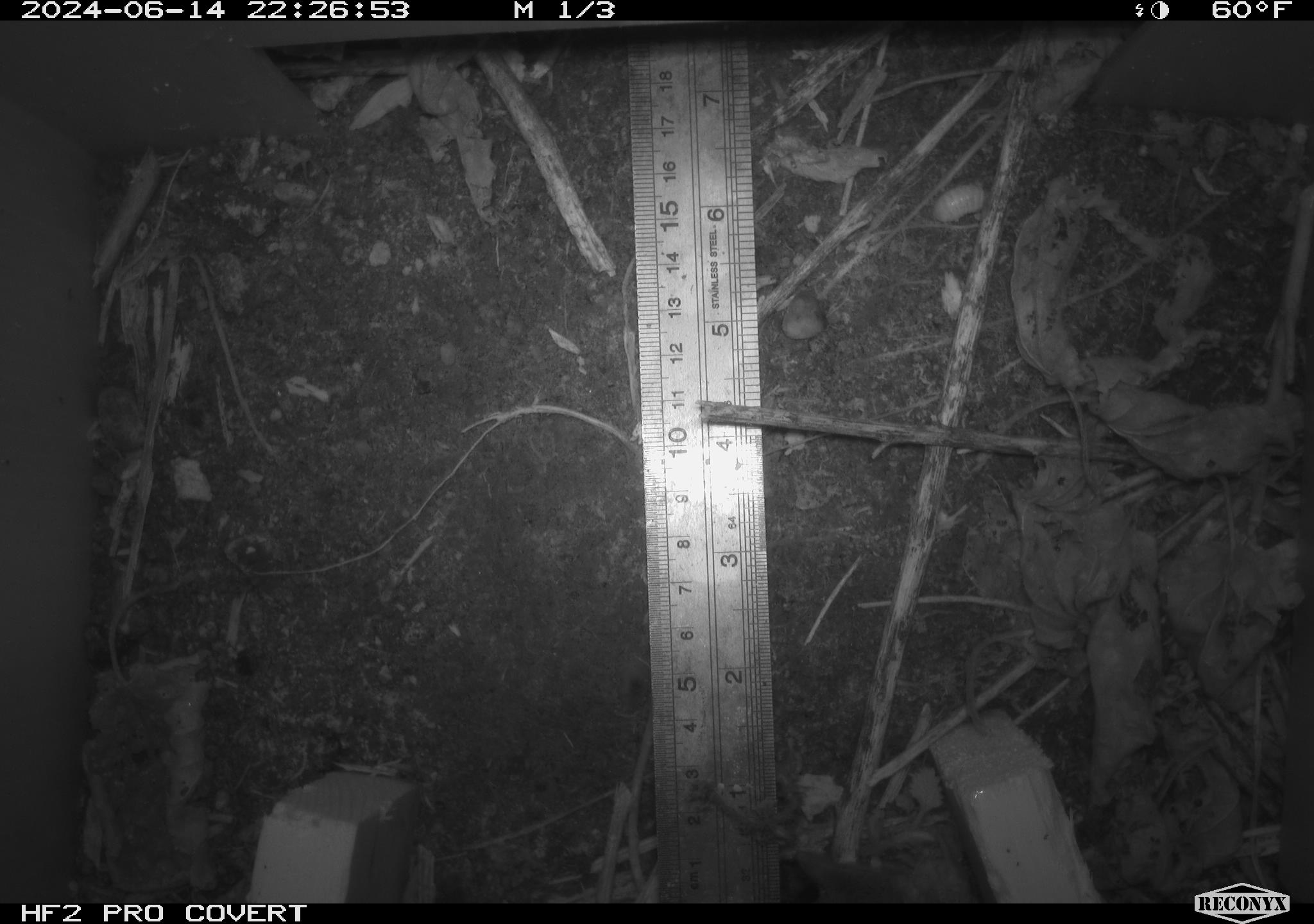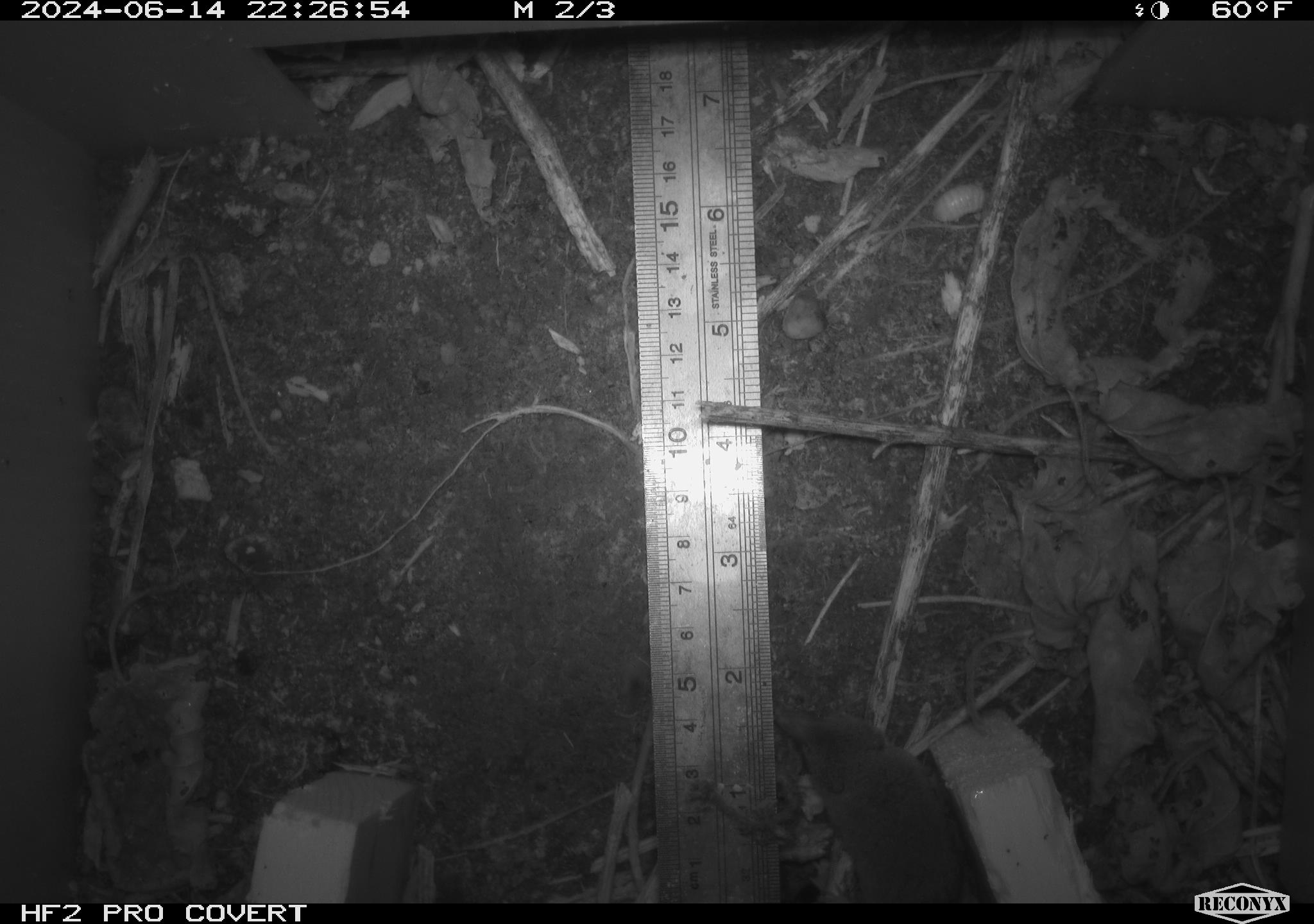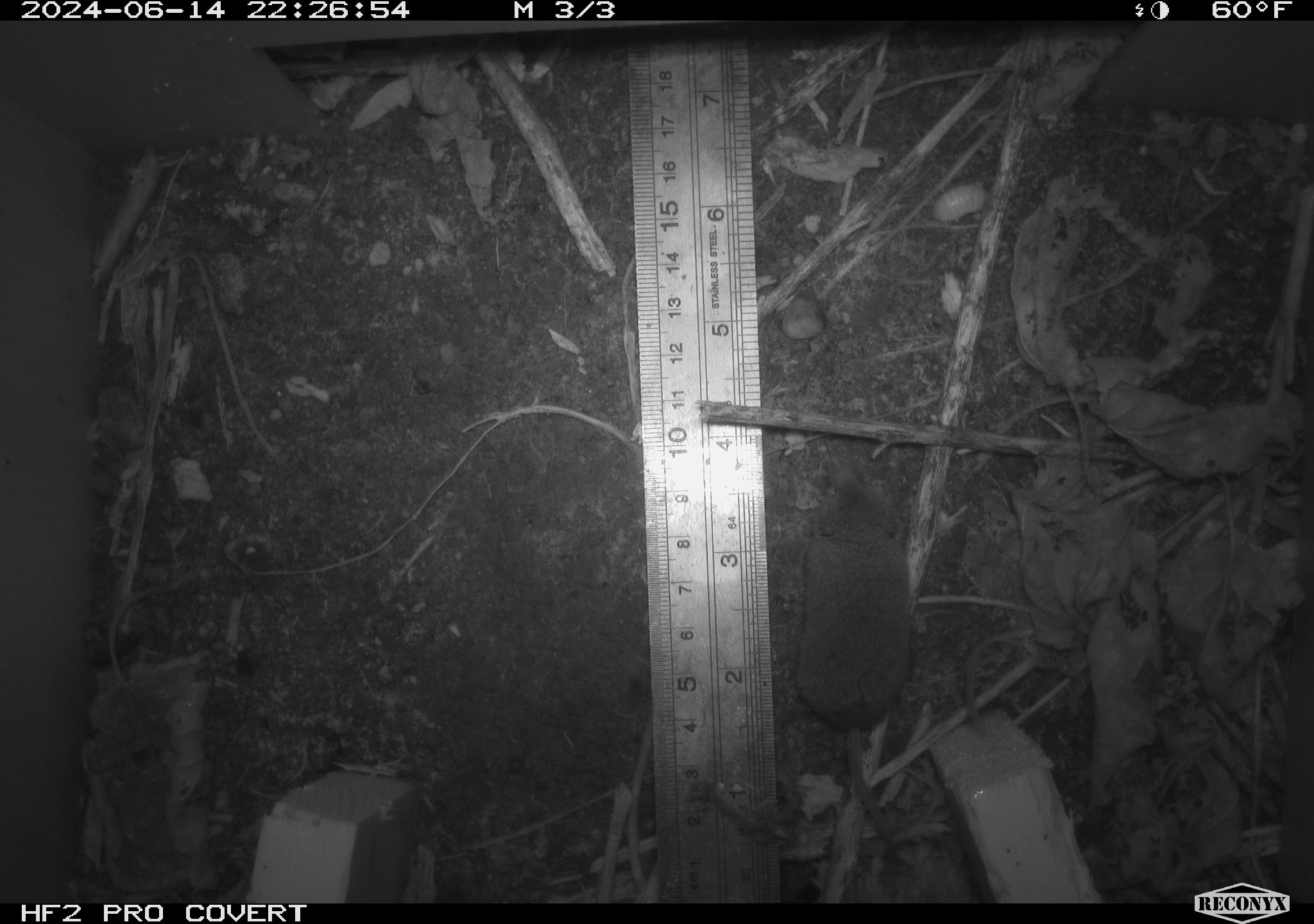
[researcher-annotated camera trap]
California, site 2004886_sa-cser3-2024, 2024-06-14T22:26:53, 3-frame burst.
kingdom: Animalia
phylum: Chordata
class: Mammalia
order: Eulipotyphla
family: Soricidae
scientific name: Soricidae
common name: shrews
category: soricidae family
Soricidae family (shrews) (Soricidae).